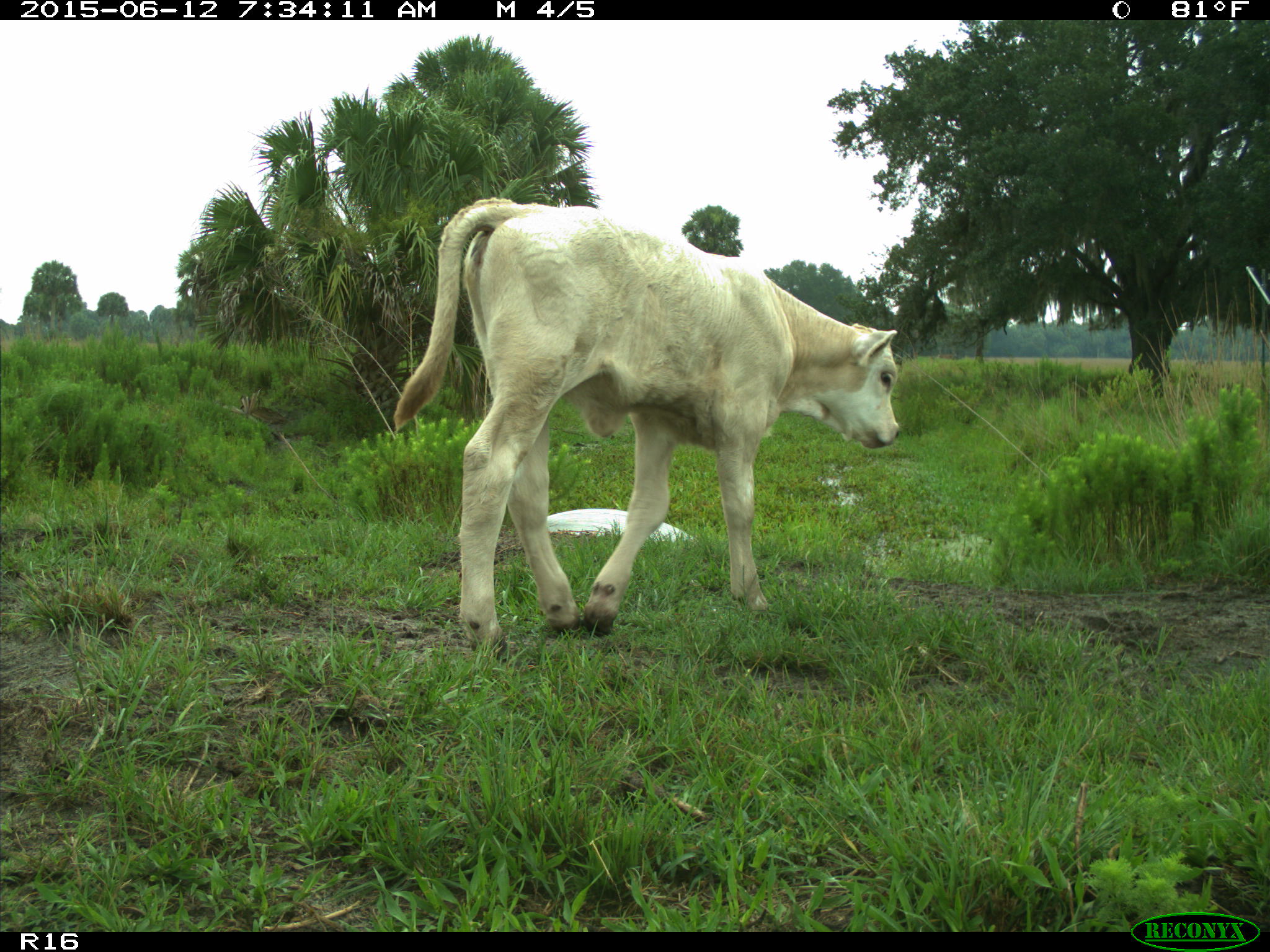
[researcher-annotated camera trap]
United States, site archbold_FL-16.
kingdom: Animalia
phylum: Chordata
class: Mammalia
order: Artiodactyla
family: Bovidae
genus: Bos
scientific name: Bos taurus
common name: domestic cow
Bos taurus (domestic cow).